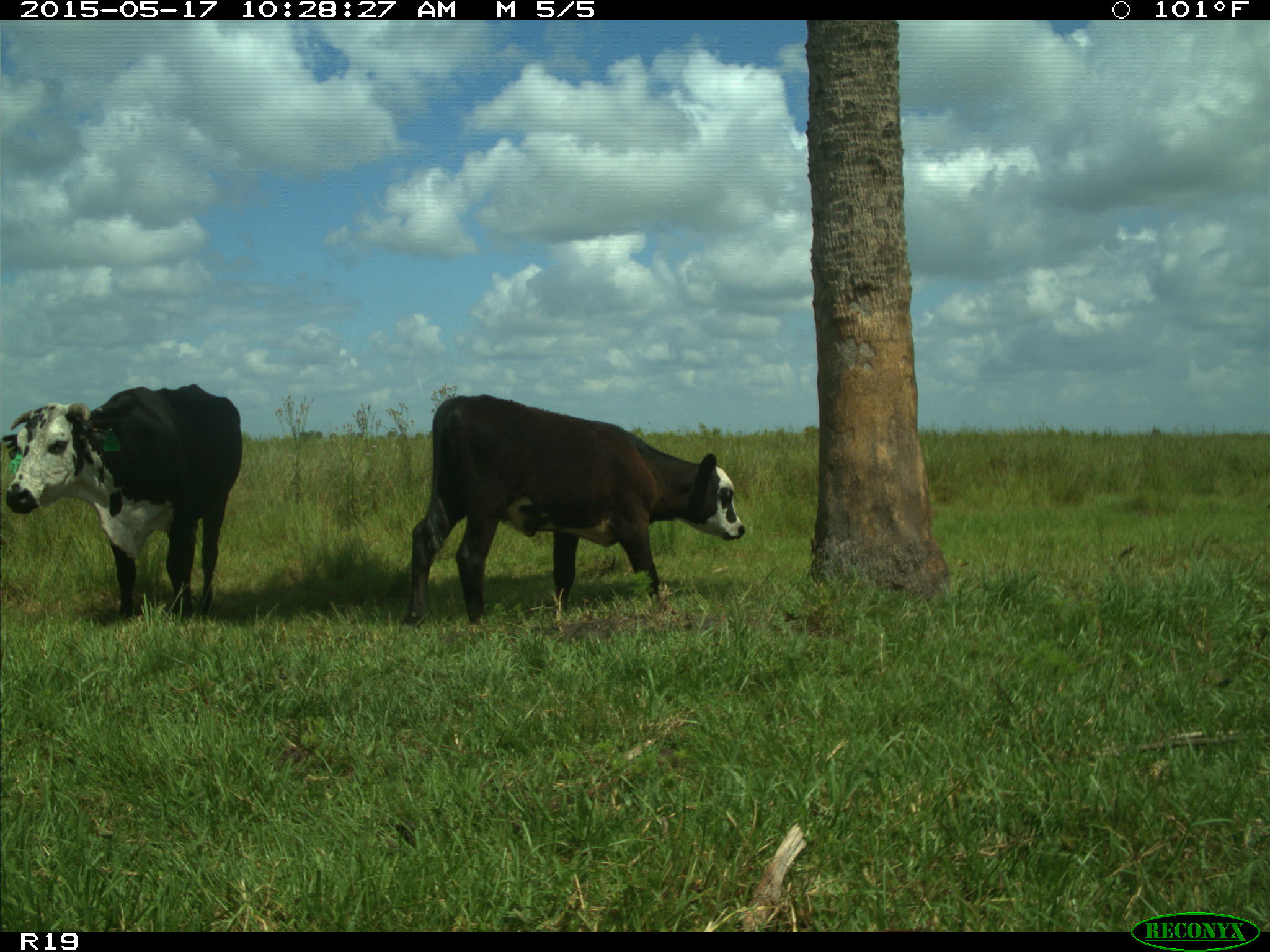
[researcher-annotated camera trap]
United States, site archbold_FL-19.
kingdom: Animalia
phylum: Chordata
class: Mammalia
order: Artiodactyla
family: Bovidae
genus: Bos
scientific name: Bos taurus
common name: domestic cow